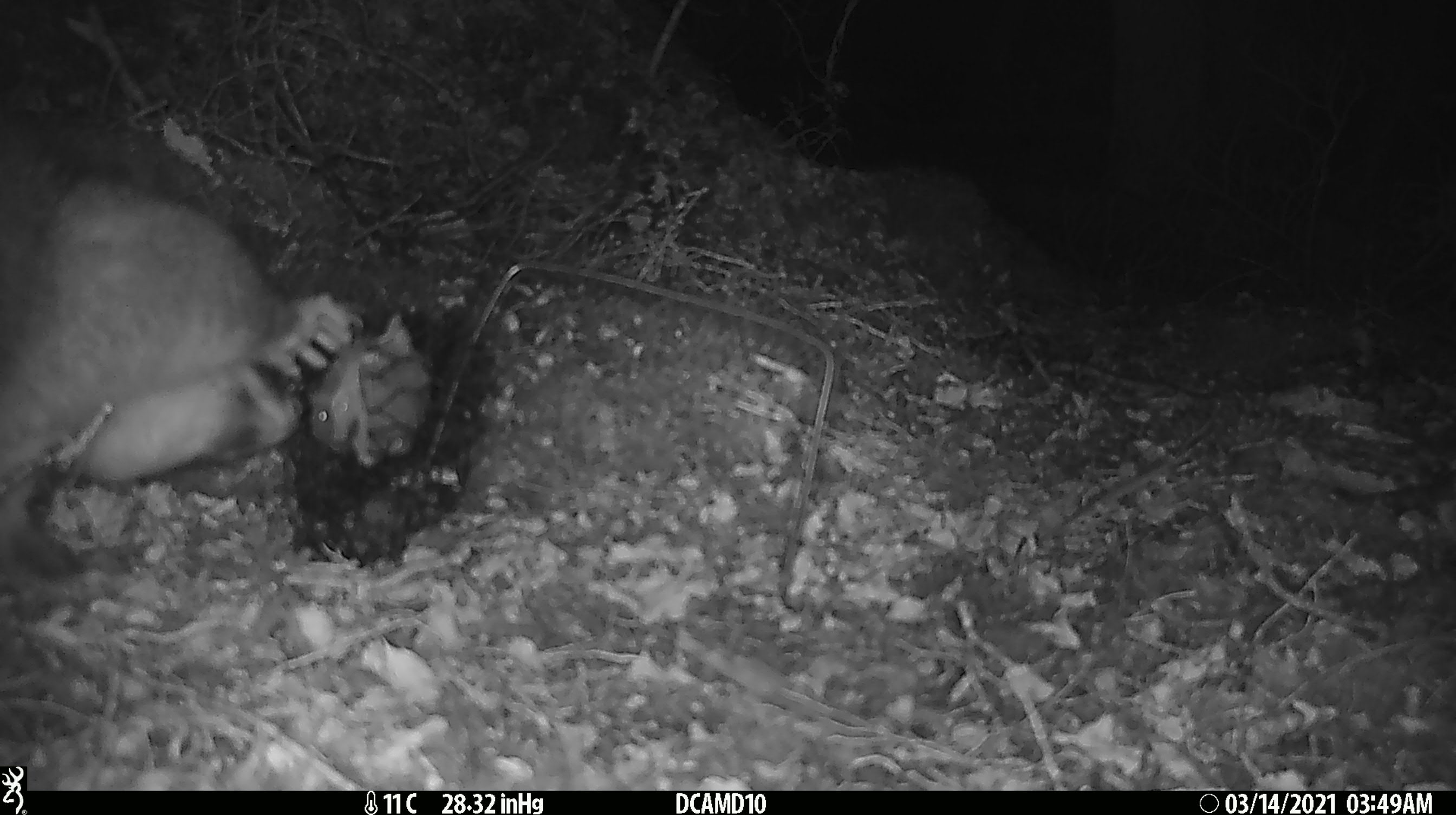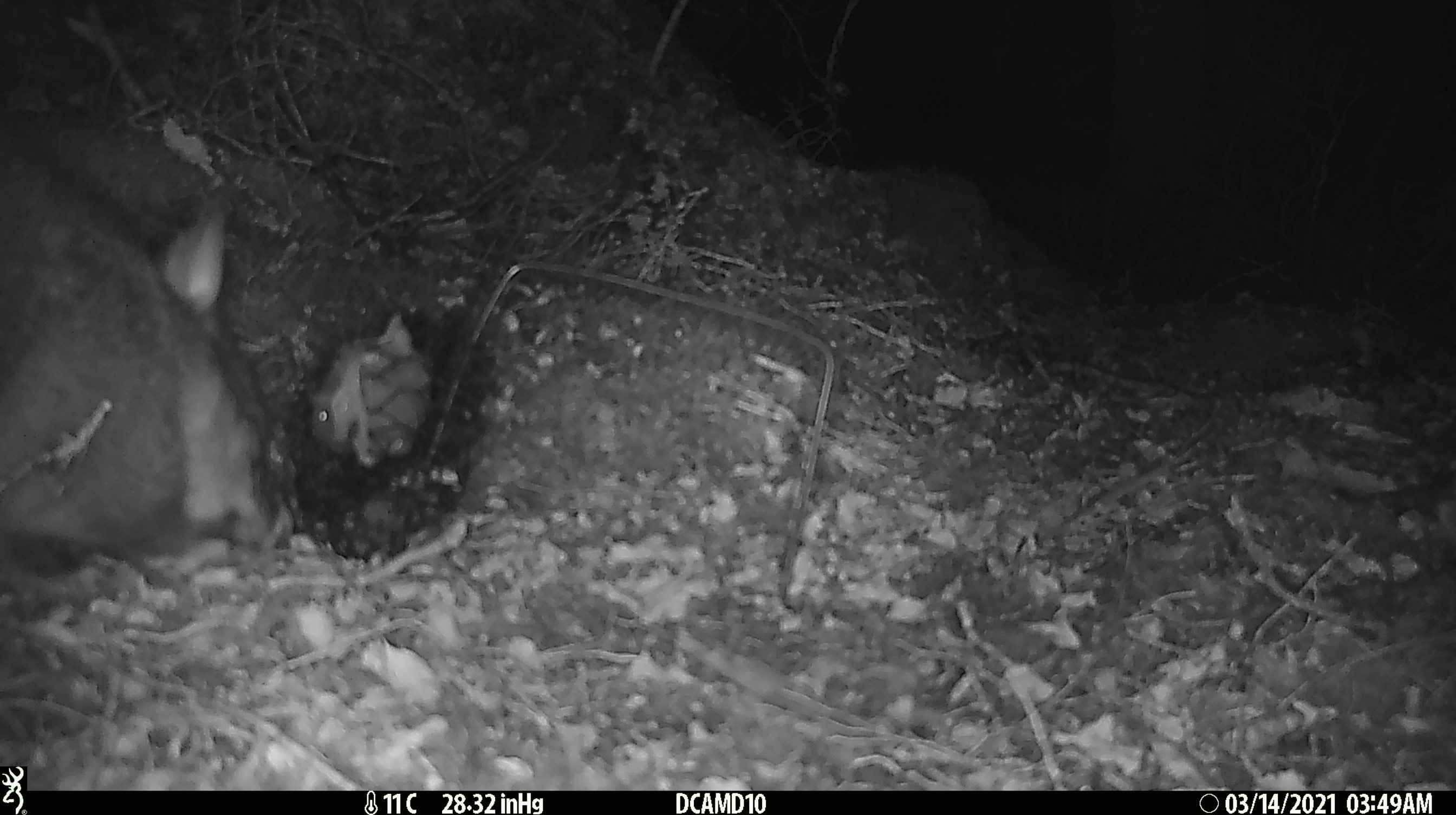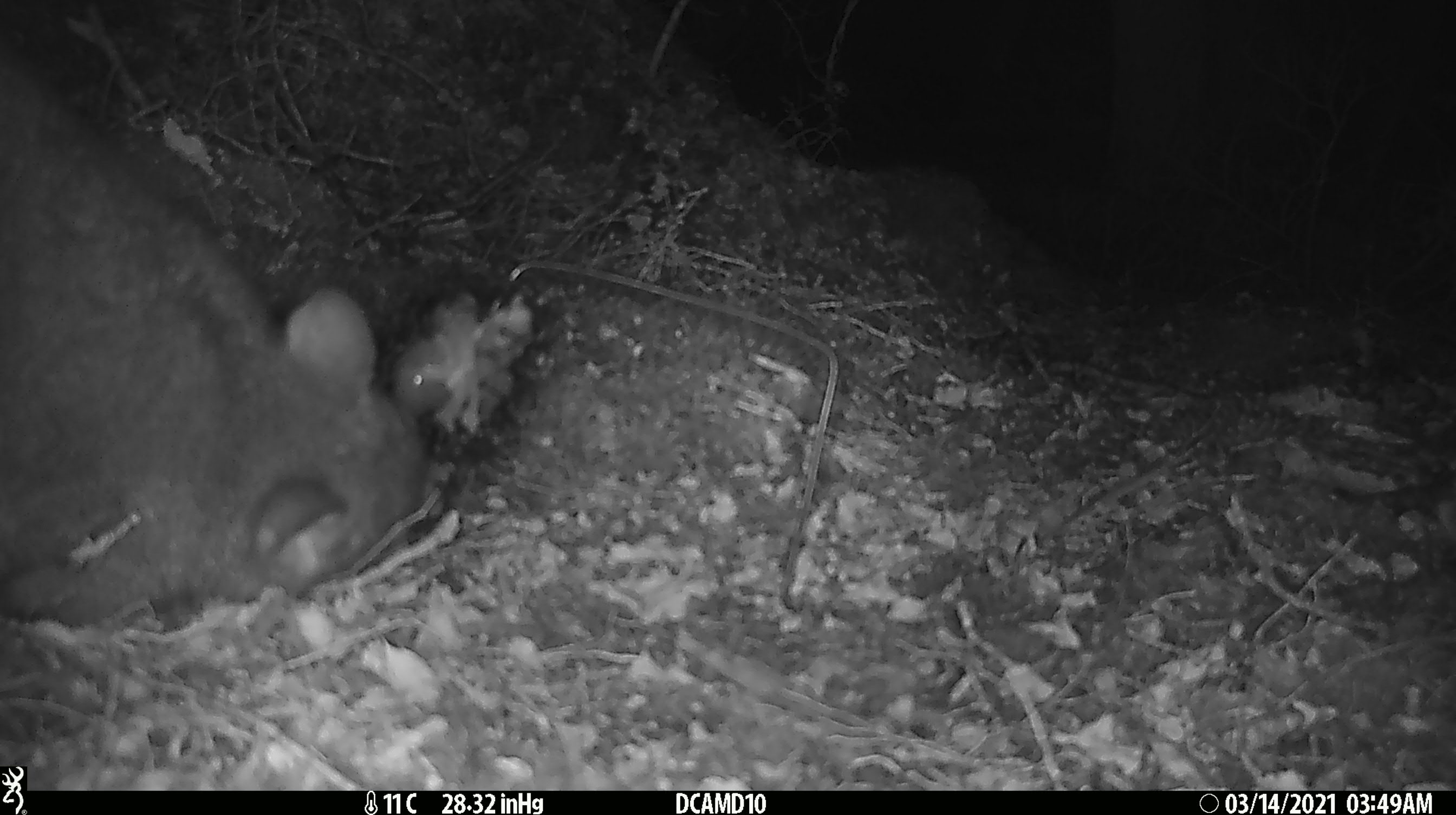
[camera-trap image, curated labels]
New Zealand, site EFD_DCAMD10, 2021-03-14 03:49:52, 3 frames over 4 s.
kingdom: Animalia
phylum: Chordata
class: Mammalia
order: Diprotodontia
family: Phalangeridae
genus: Trichosurus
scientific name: Trichosurus vulpecula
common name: common brushtail possum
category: possum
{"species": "possum (common brushtail possum) (Trichosurus vulpecula)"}